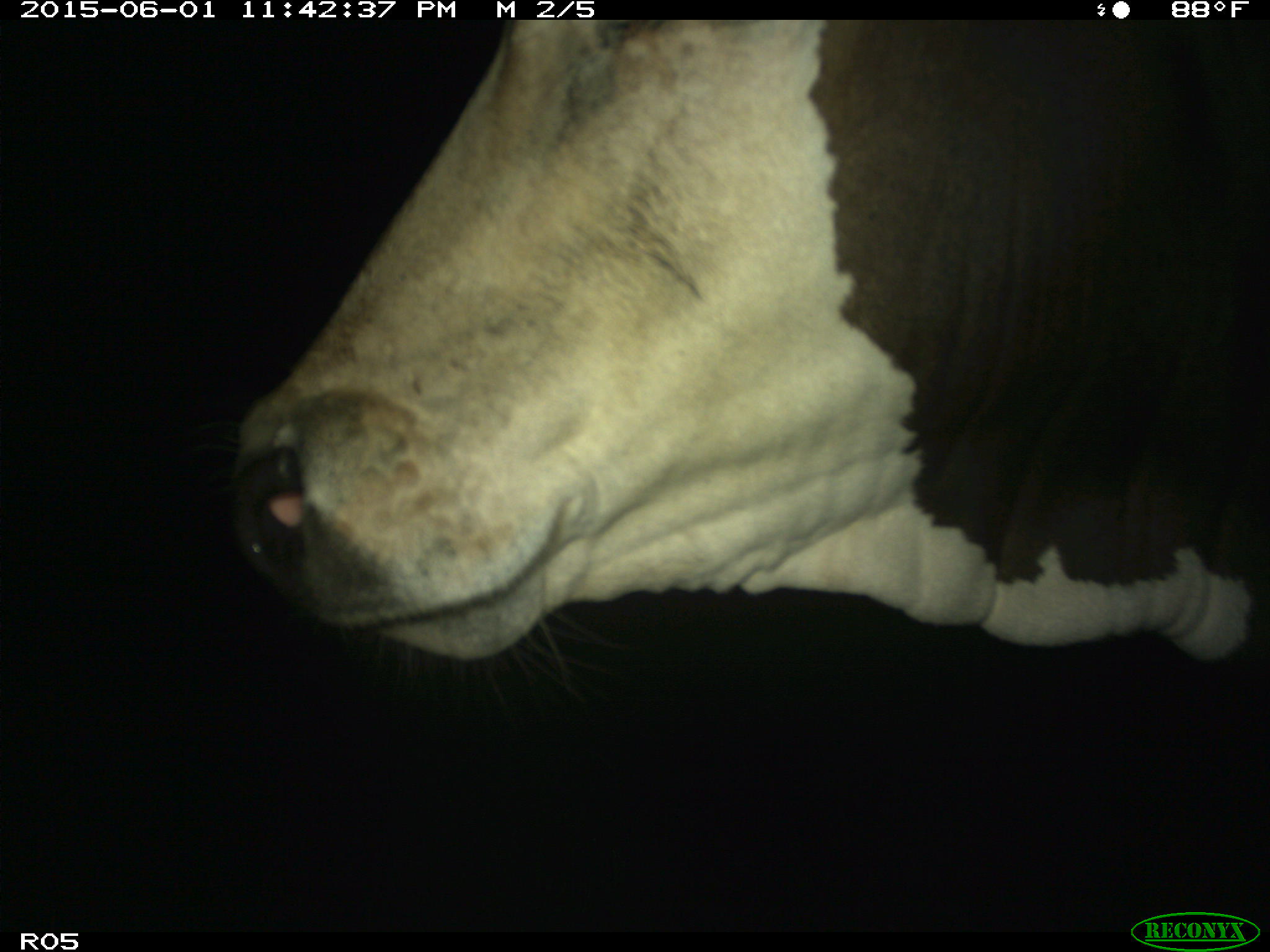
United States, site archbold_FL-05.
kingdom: Animalia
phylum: Chordata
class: Mammalia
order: Artiodactyla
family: Bovidae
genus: Bos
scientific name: Bos taurus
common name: domestic cow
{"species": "Bos taurus (domestic cow)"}